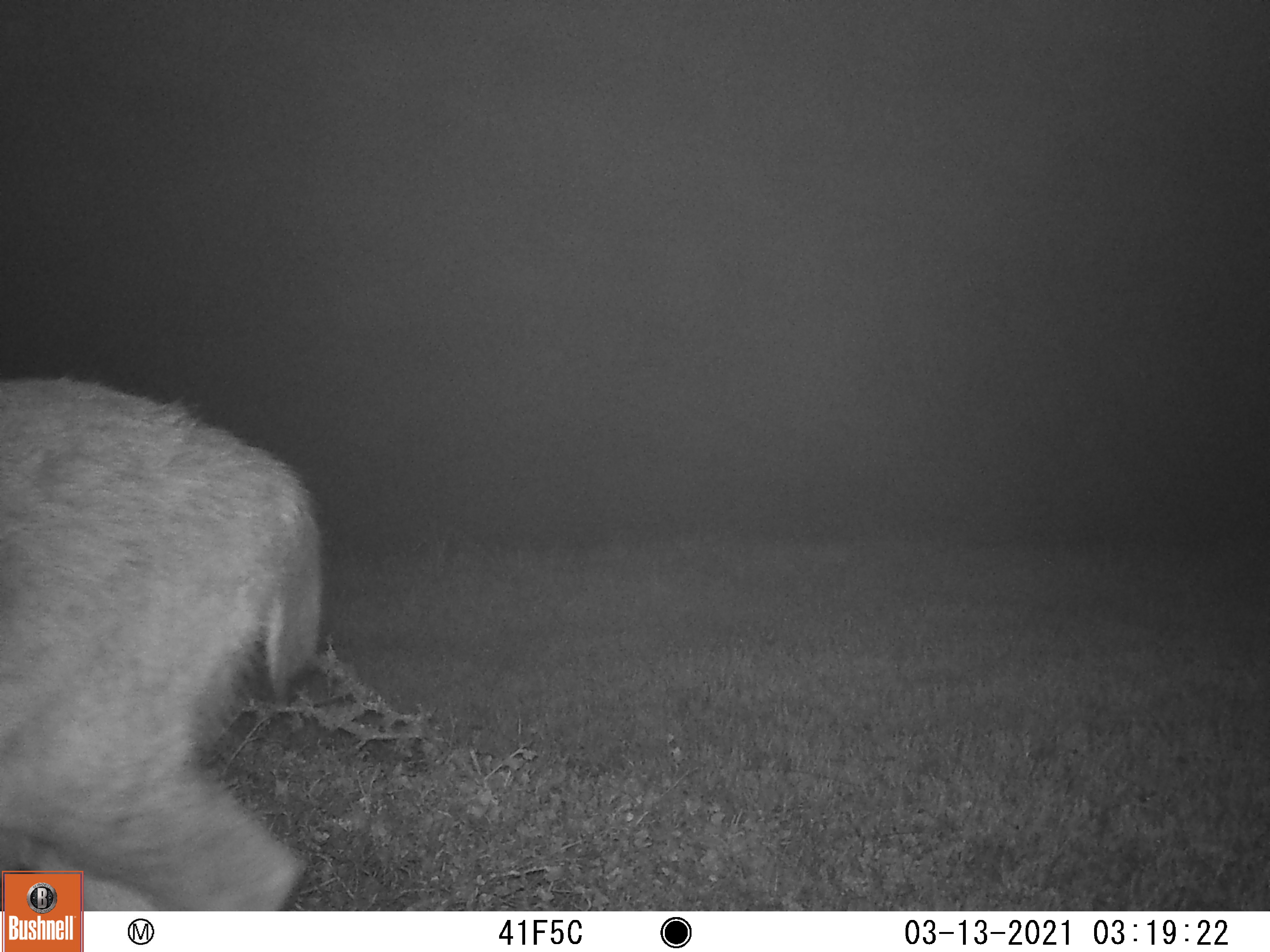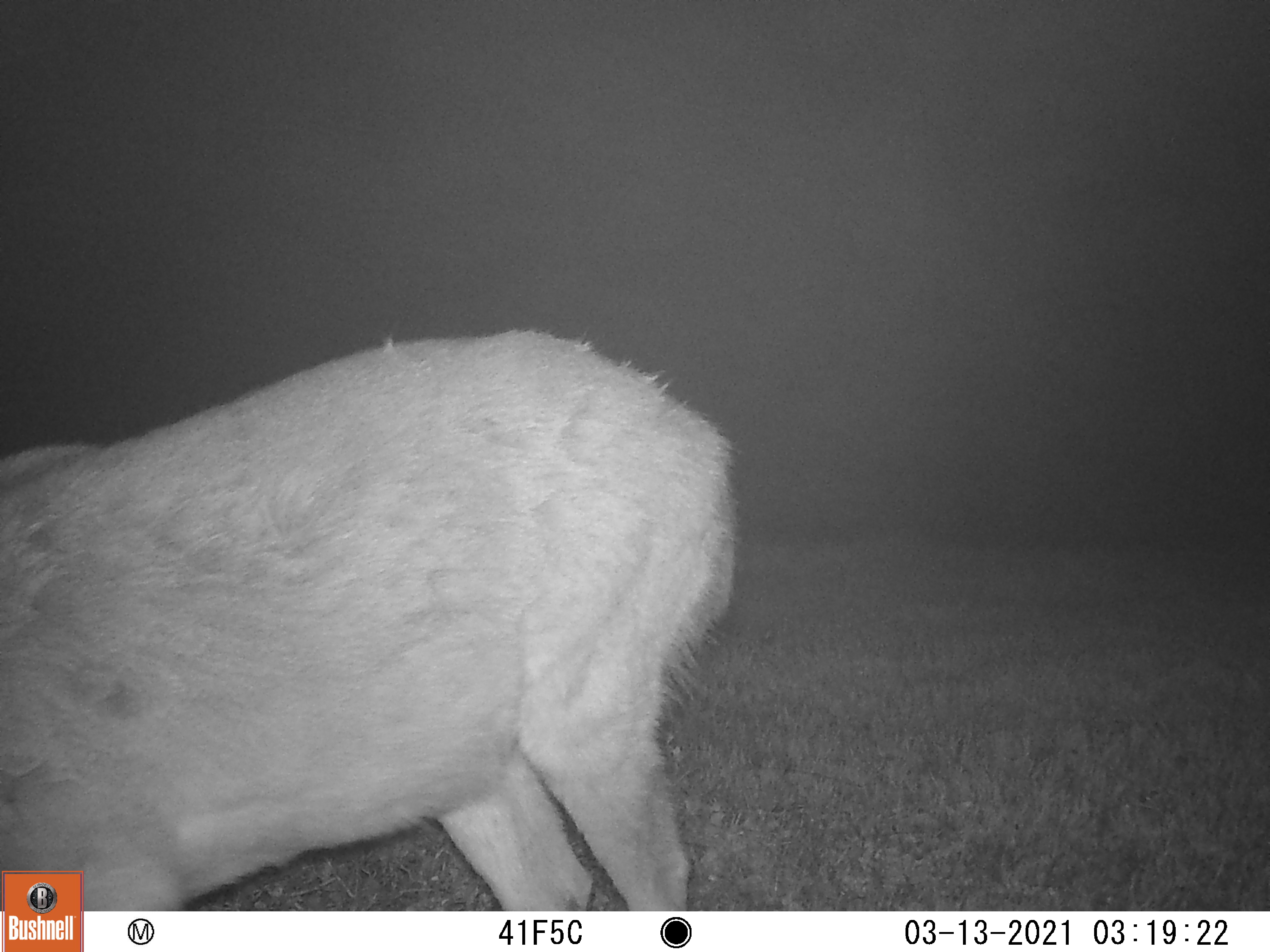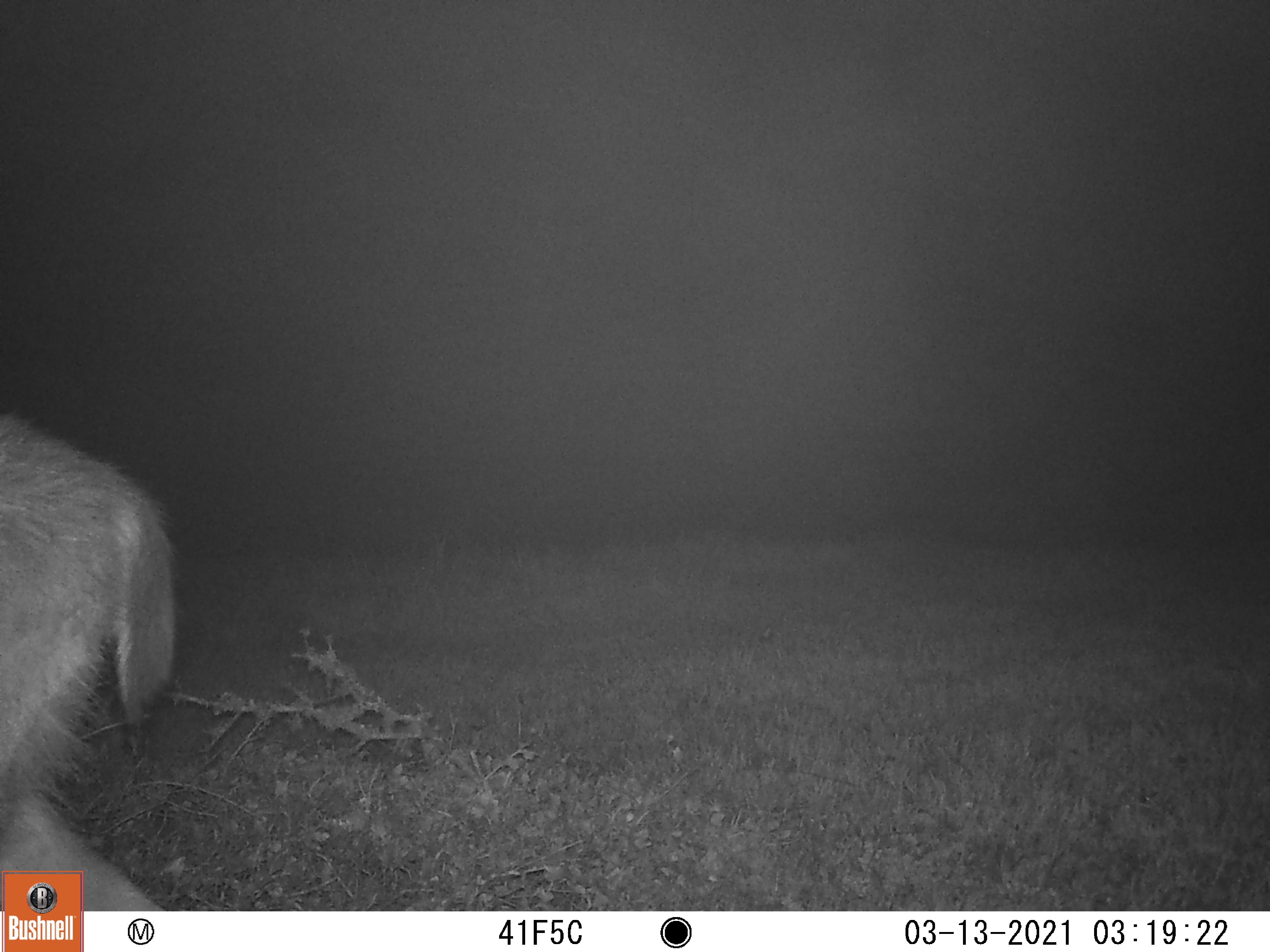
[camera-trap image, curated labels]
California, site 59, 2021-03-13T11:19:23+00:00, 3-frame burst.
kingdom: Animalia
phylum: Chordata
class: Mammalia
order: Artiodactyla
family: Cervidae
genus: Odocoileus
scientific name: Odocoileus hemionus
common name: mule deer